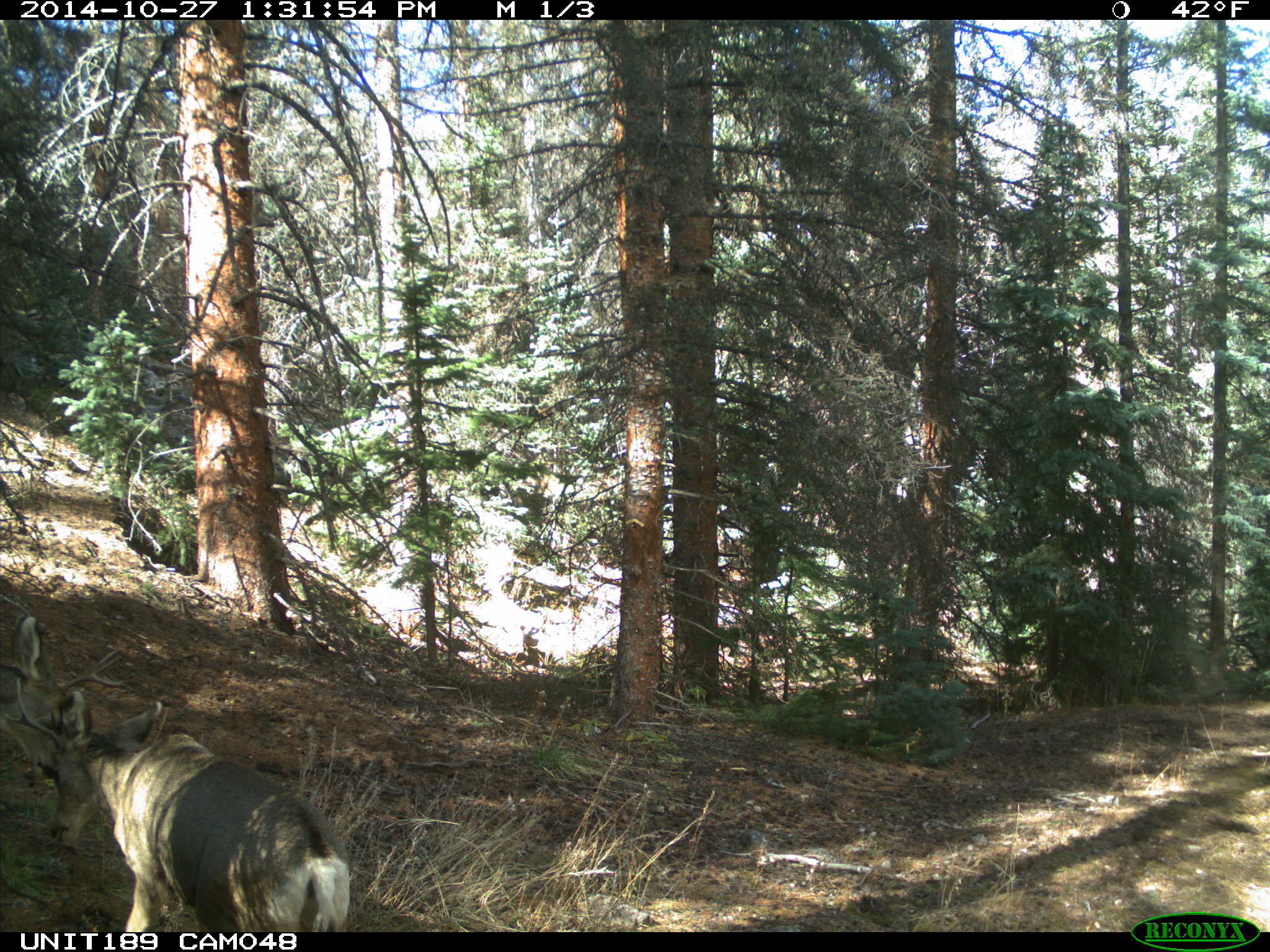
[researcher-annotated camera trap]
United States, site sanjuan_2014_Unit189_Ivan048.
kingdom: Animalia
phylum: Chordata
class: Mammalia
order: Artiodactyla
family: Cervidae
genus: Odocoileus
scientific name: Odocoileus hemionus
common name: mule deer